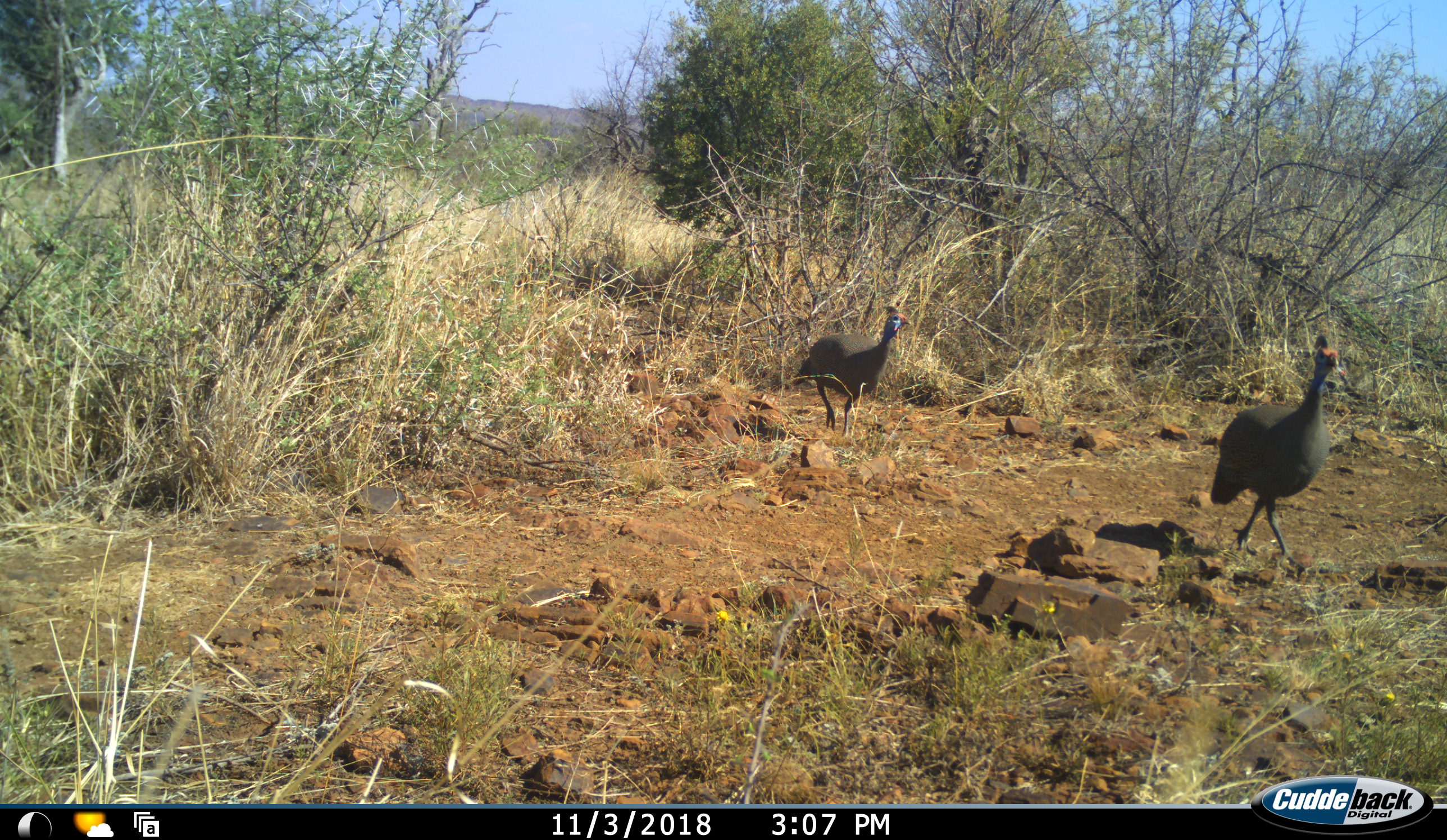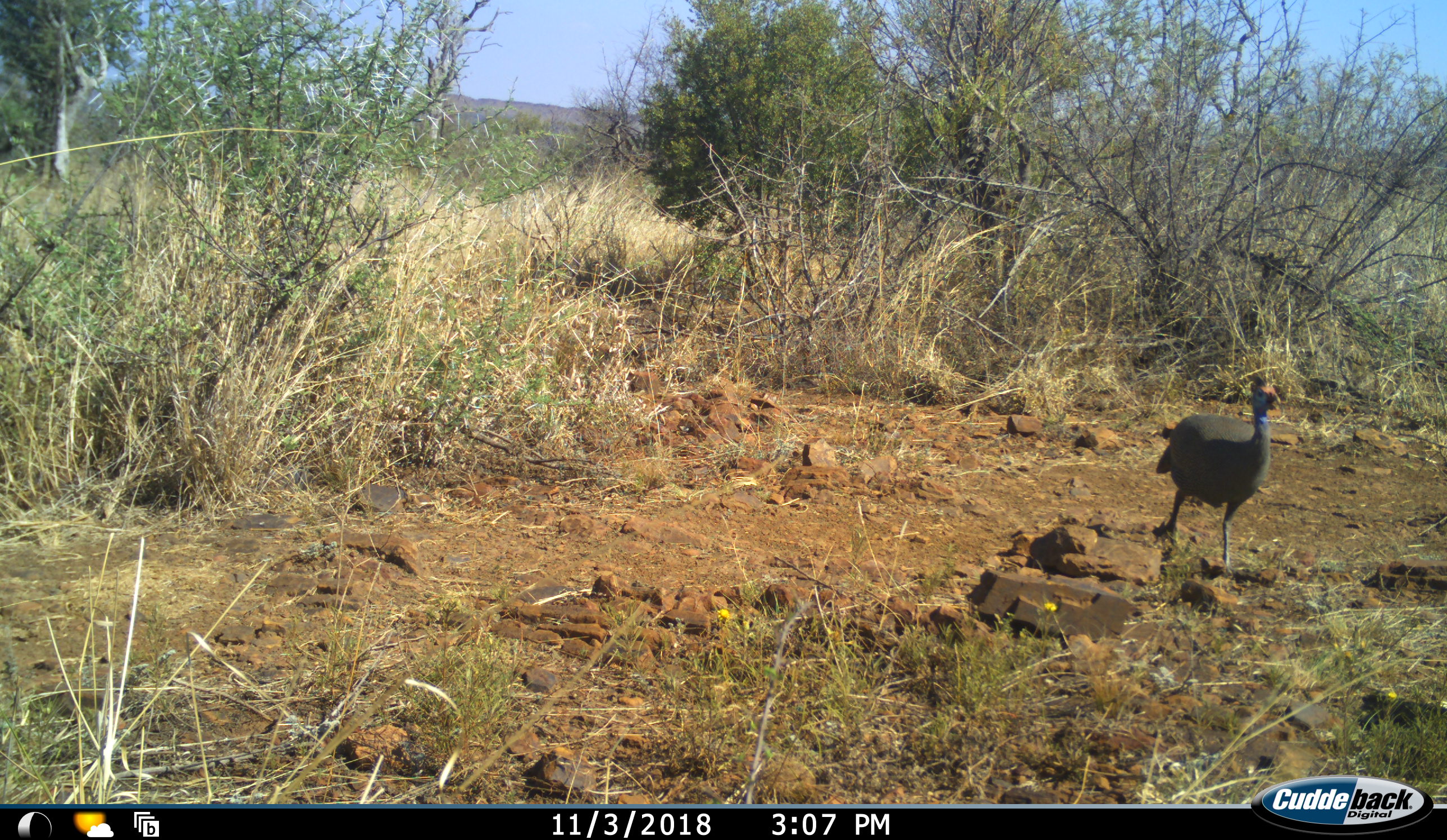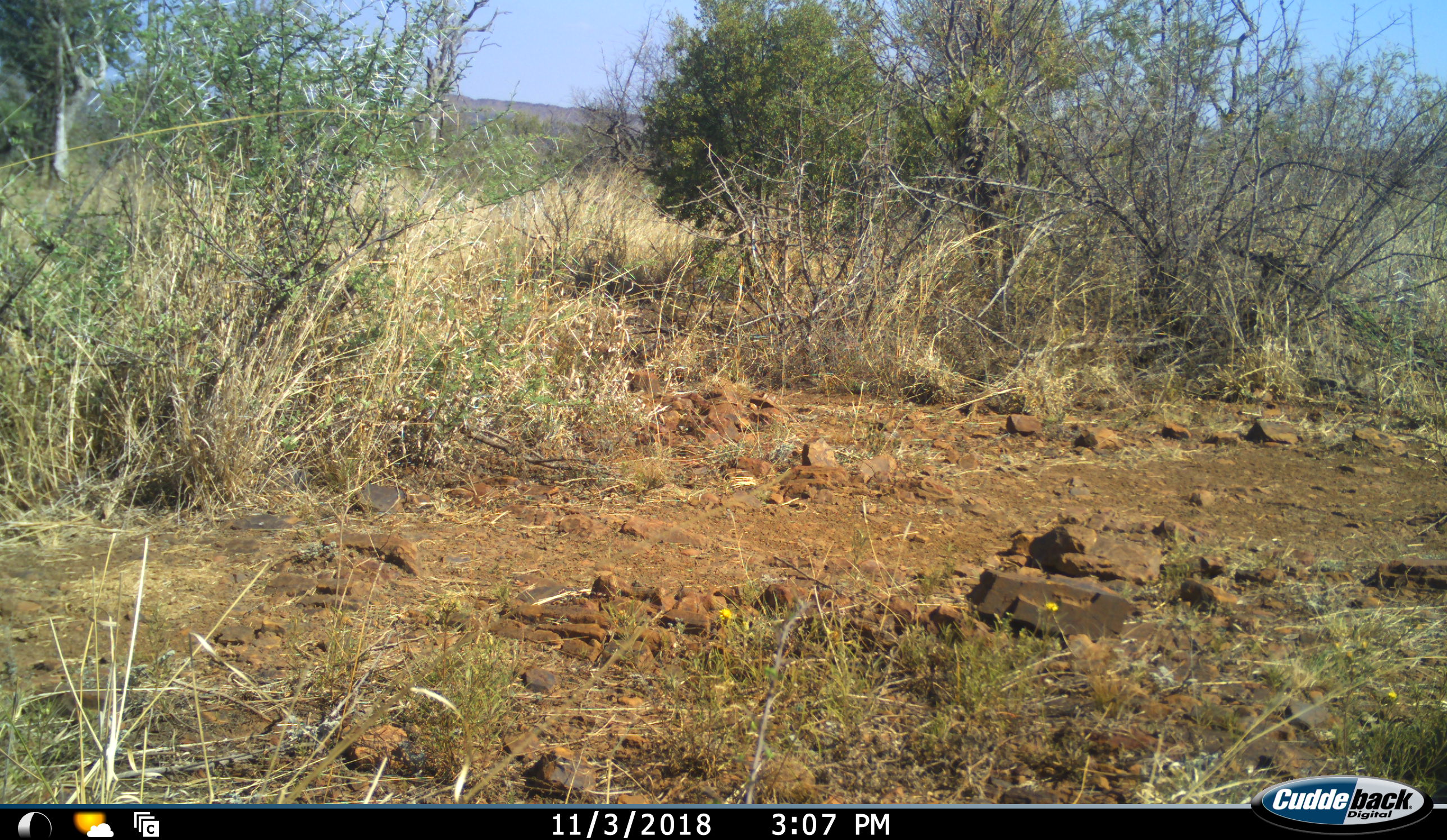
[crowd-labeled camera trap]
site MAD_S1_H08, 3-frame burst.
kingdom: Animalia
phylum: Chordata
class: Aves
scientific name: Aves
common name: bird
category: birdother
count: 2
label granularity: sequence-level